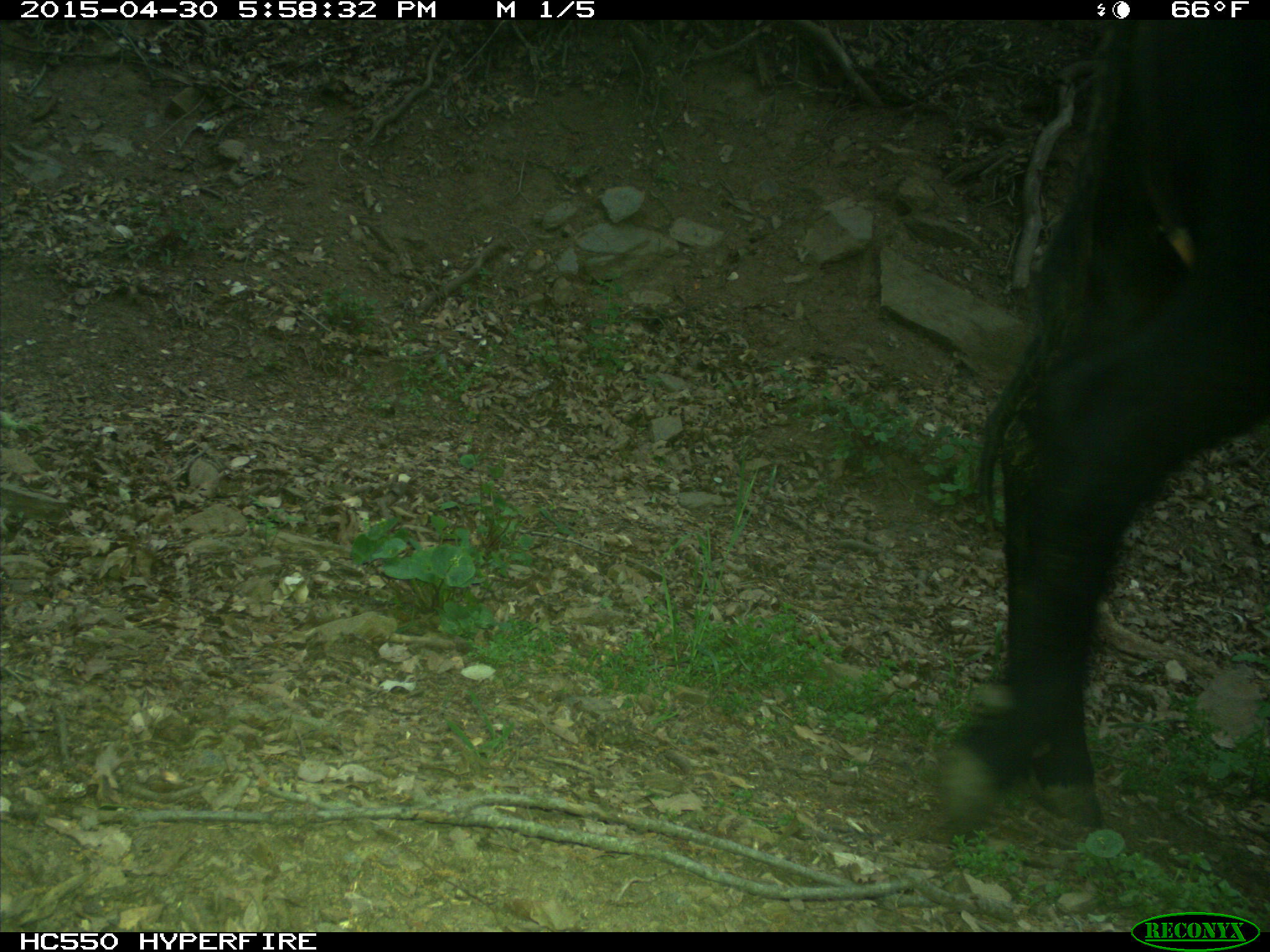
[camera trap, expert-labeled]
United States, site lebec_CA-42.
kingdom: Animalia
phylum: Chordata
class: Mammalia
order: Artiodactyla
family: Bovidae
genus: Bos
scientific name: Bos taurus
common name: domestic cow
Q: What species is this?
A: Bos taurus (domestic cow).